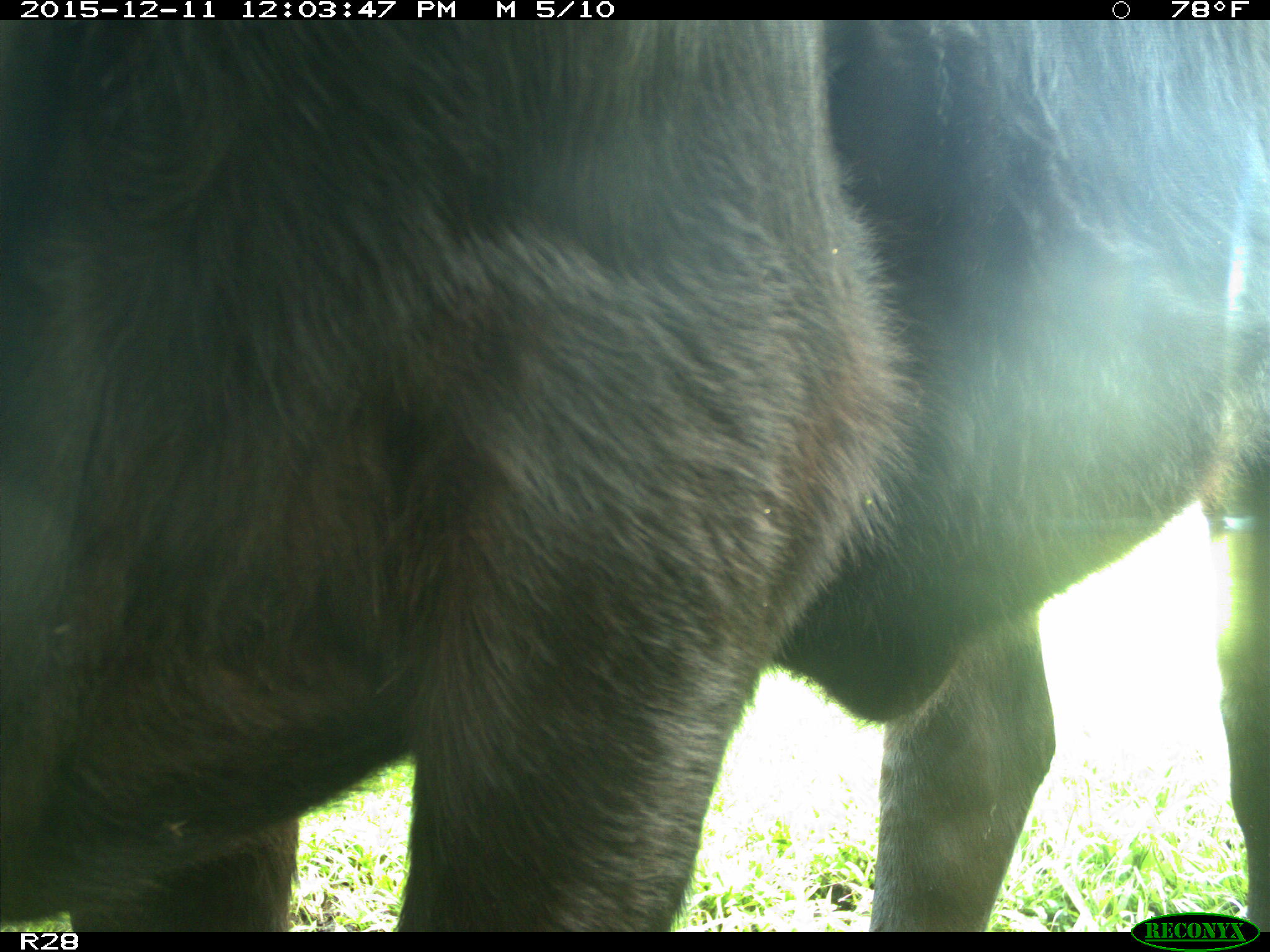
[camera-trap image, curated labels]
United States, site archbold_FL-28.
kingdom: Animalia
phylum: Chordata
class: Mammalia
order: Artiodactyla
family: Bovidae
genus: Bos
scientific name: Bos taurus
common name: domestic cow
Bos taurus (domestic cow).